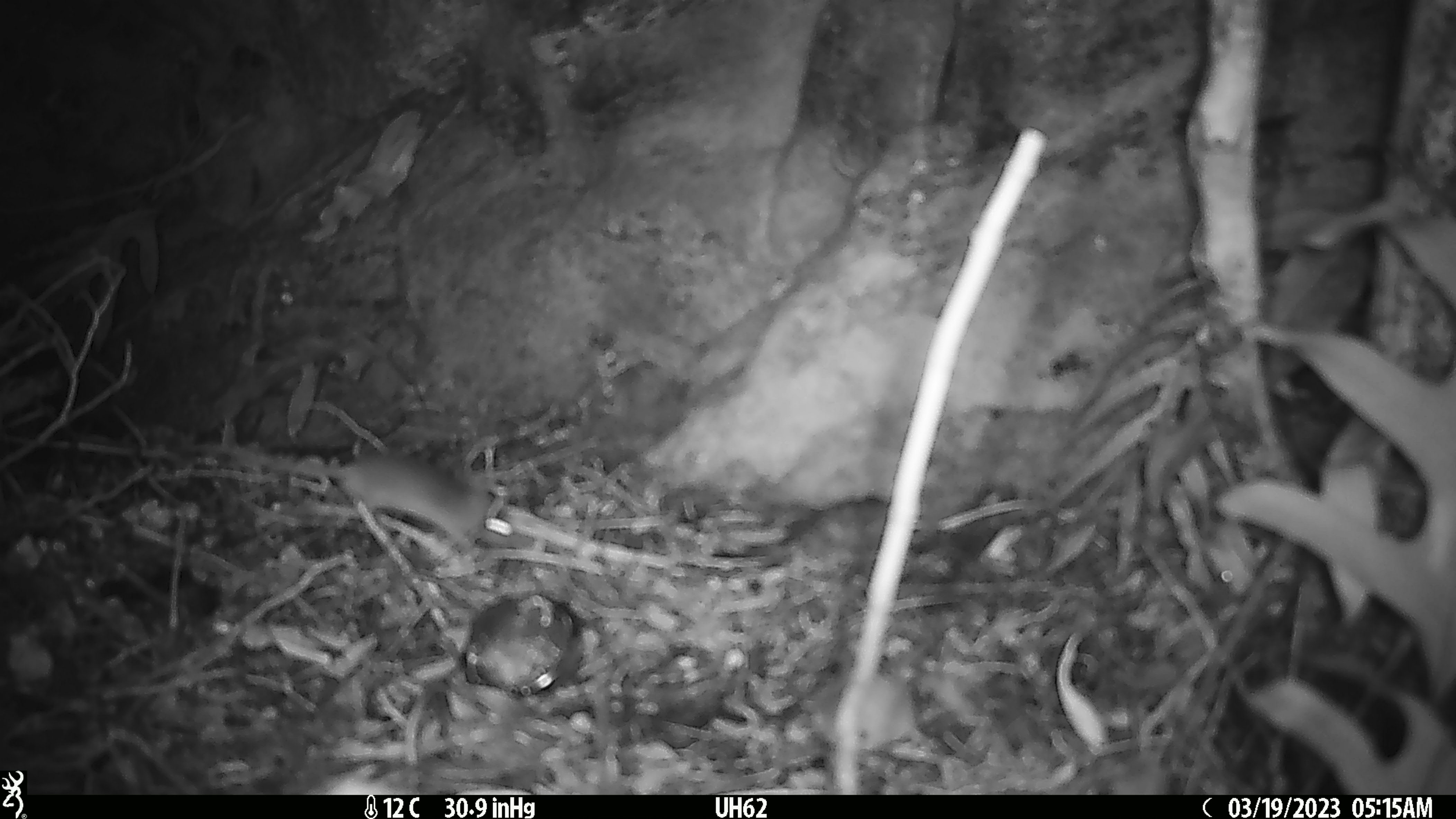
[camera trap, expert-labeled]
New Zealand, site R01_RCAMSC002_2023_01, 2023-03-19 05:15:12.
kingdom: Animalia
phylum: Chordata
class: Mammalia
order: Rodentia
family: Muridae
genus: Mus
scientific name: Mus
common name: mouse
Mouse (Mus).